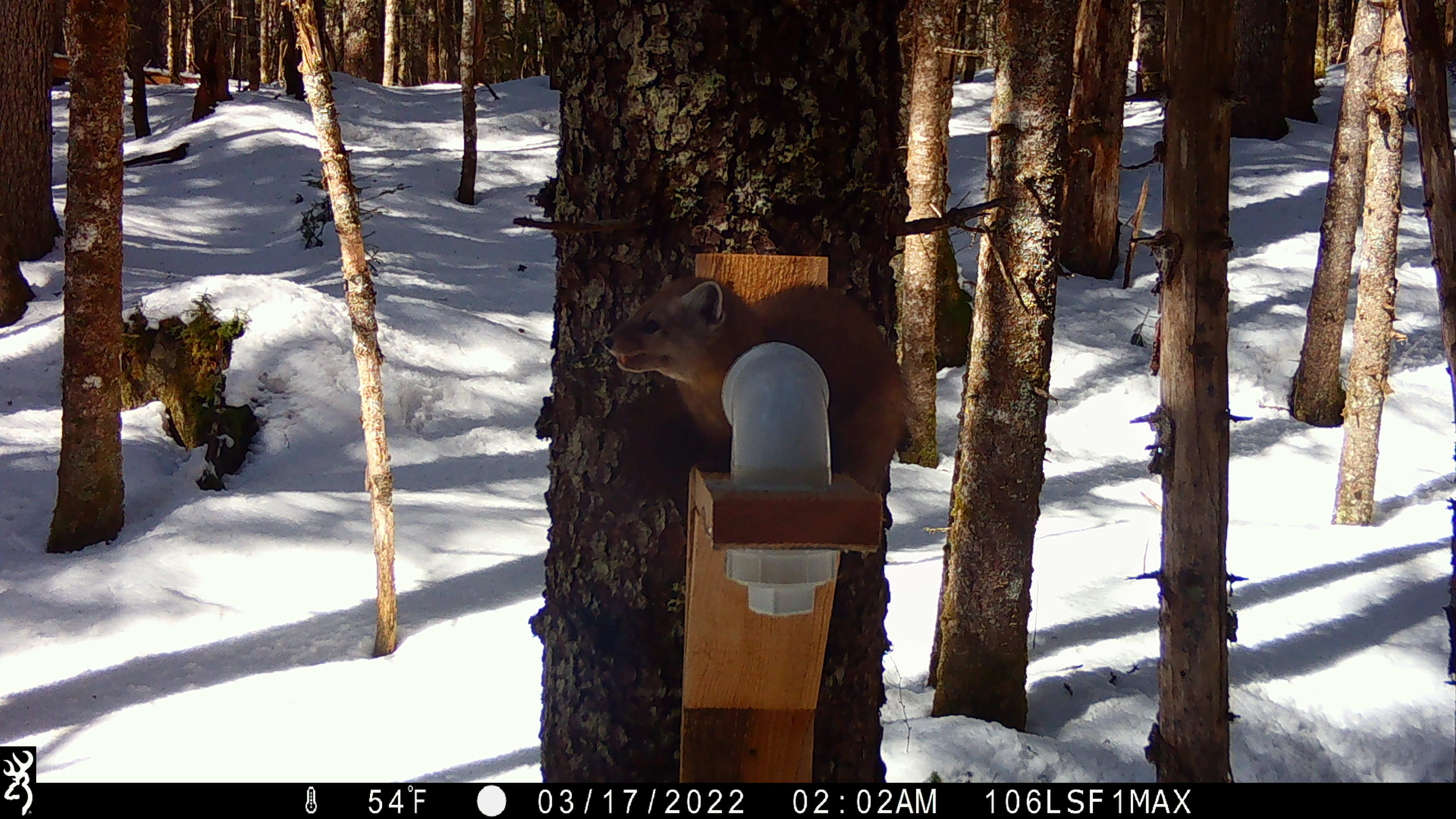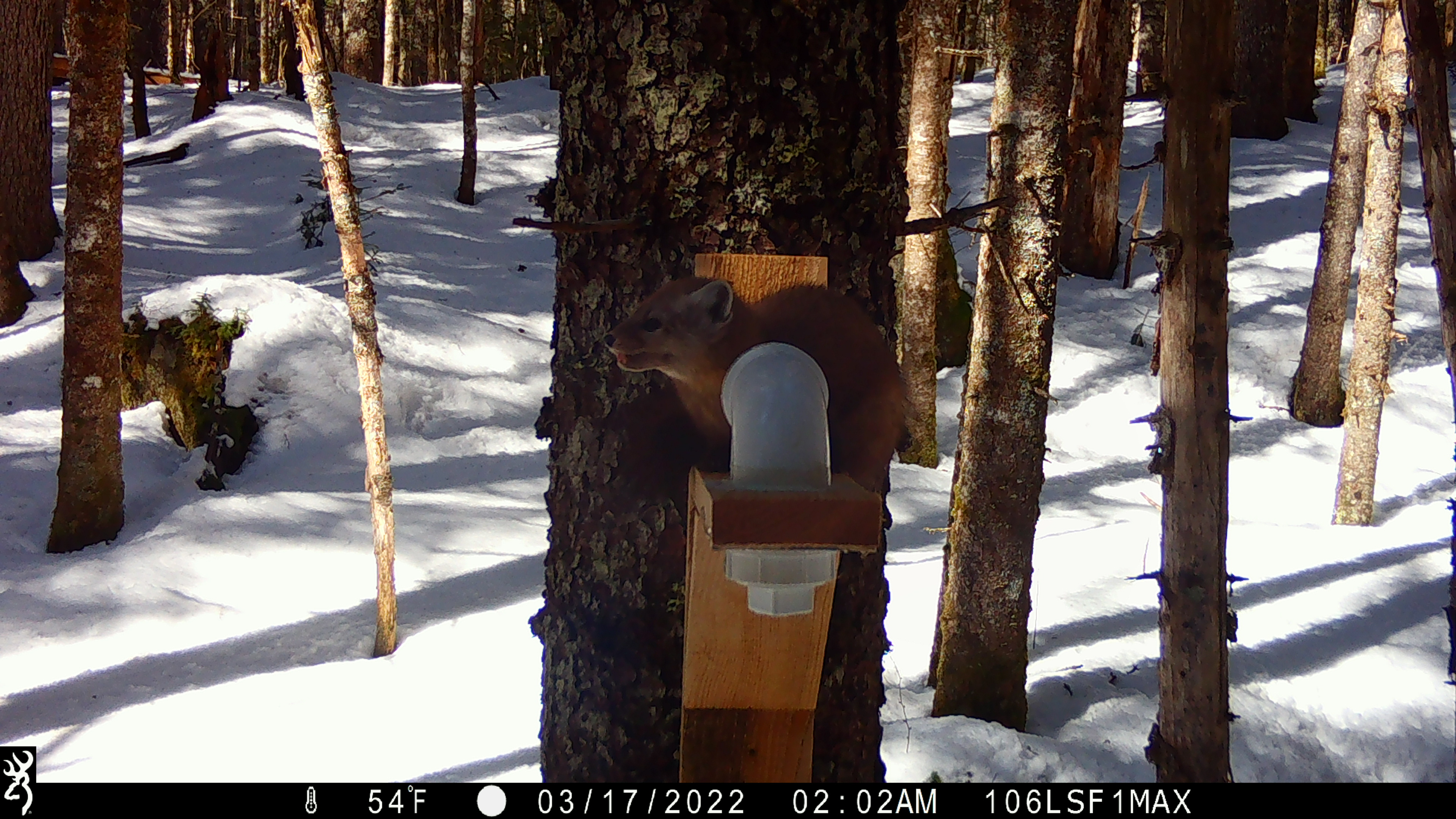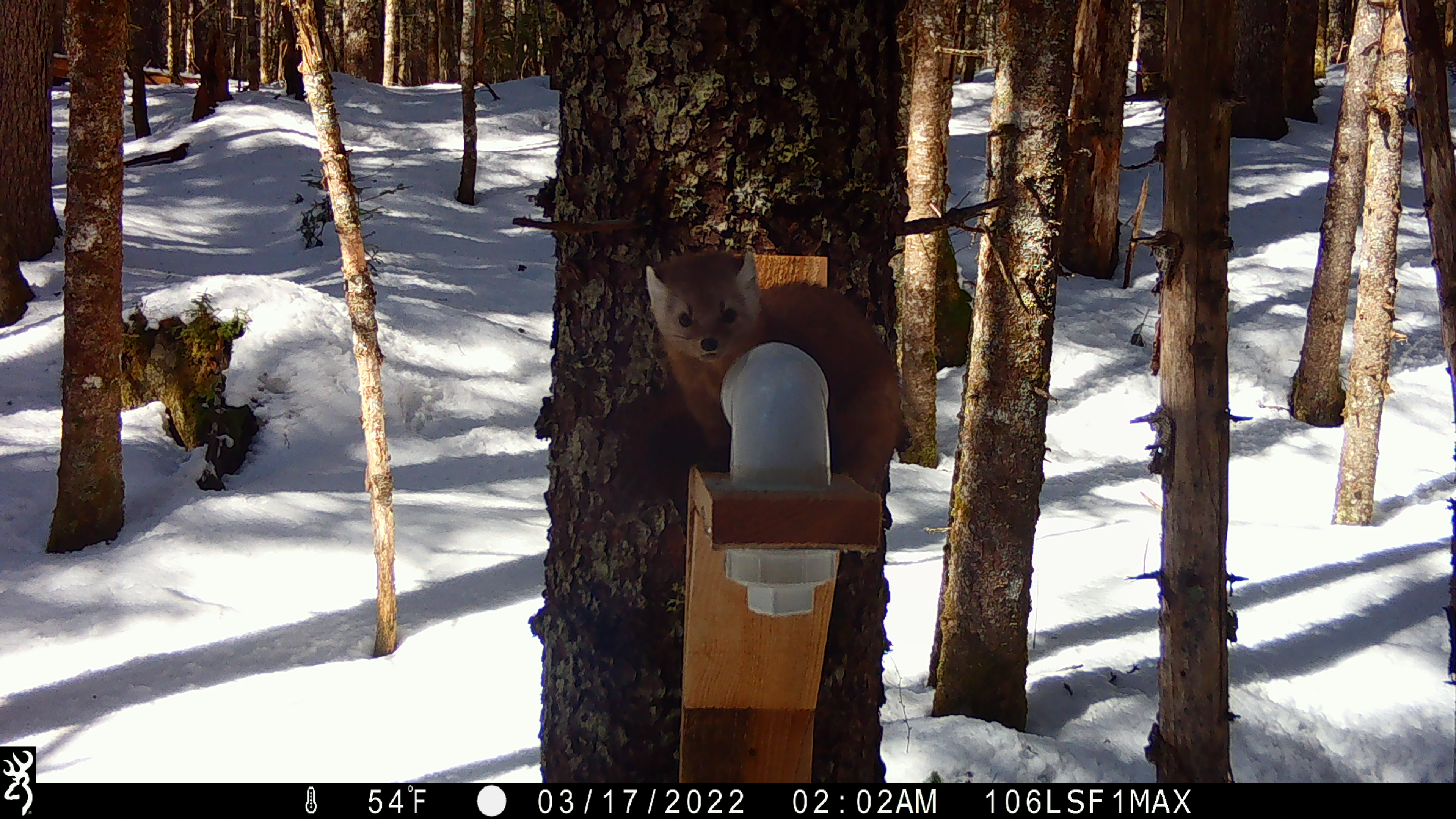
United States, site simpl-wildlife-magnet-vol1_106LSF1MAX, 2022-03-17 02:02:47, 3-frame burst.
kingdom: Animalia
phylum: Chordata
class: Mammalia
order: Carnivora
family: Mustelidae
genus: Martes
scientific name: Martes americana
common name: american marten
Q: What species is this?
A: American marten (Martes americana).